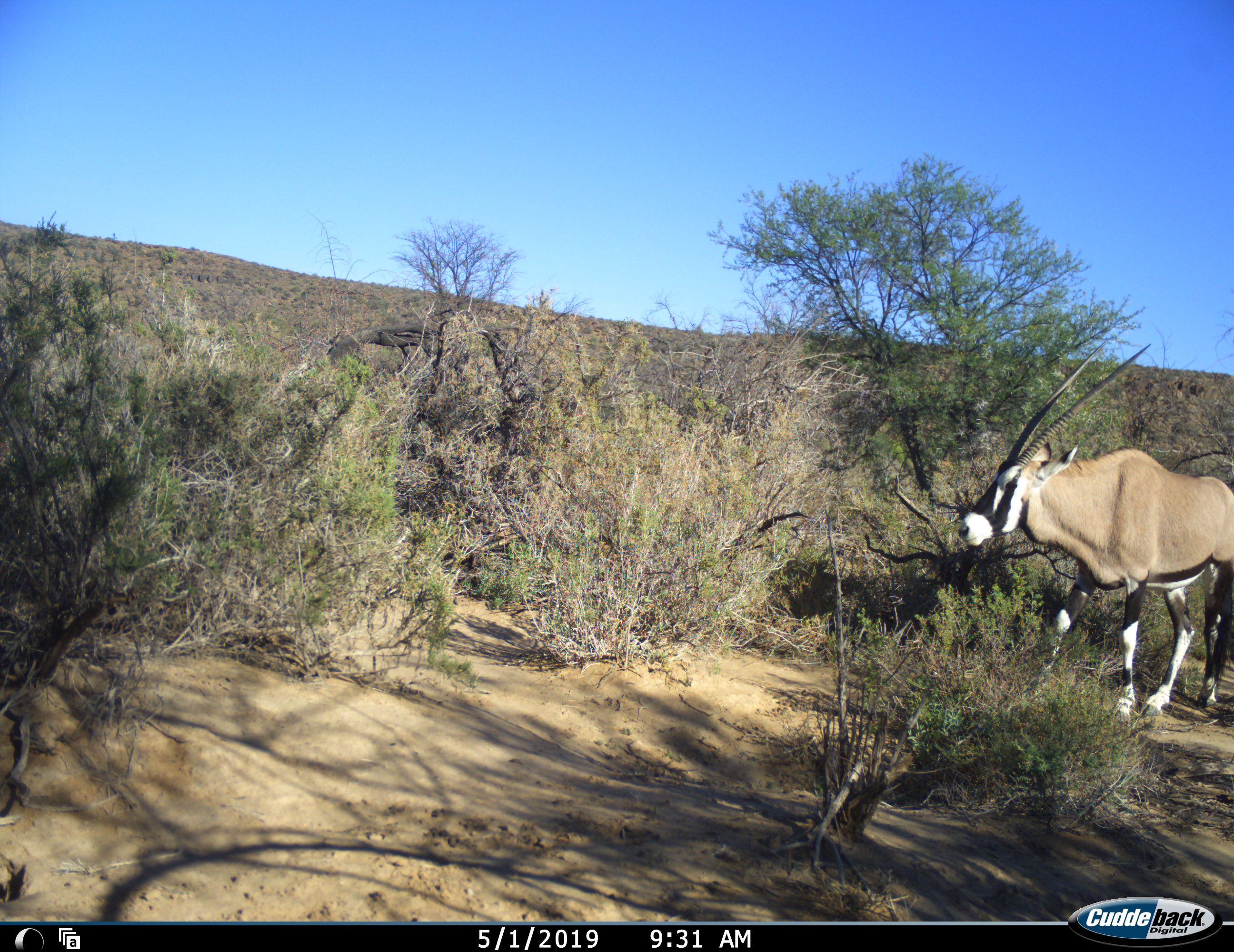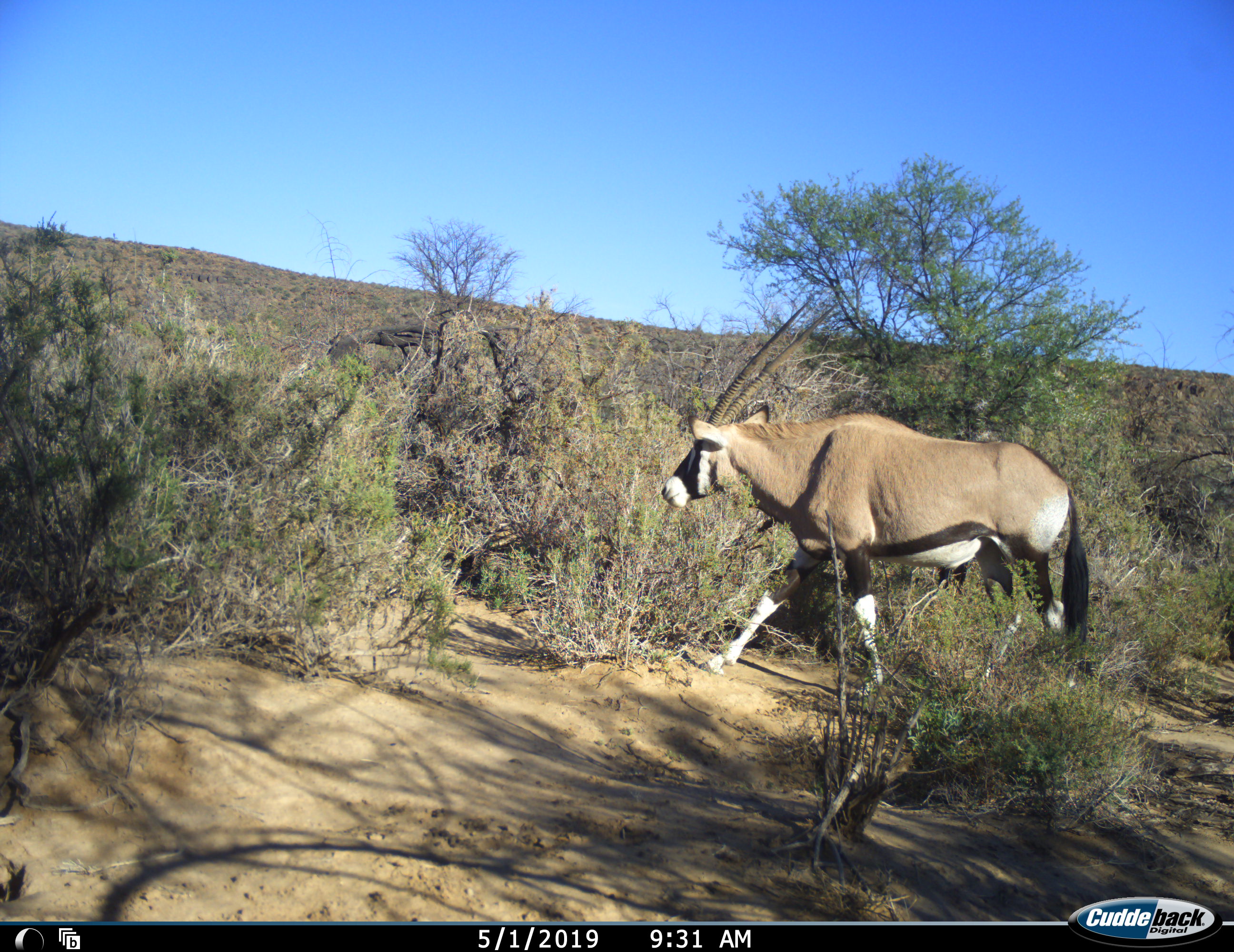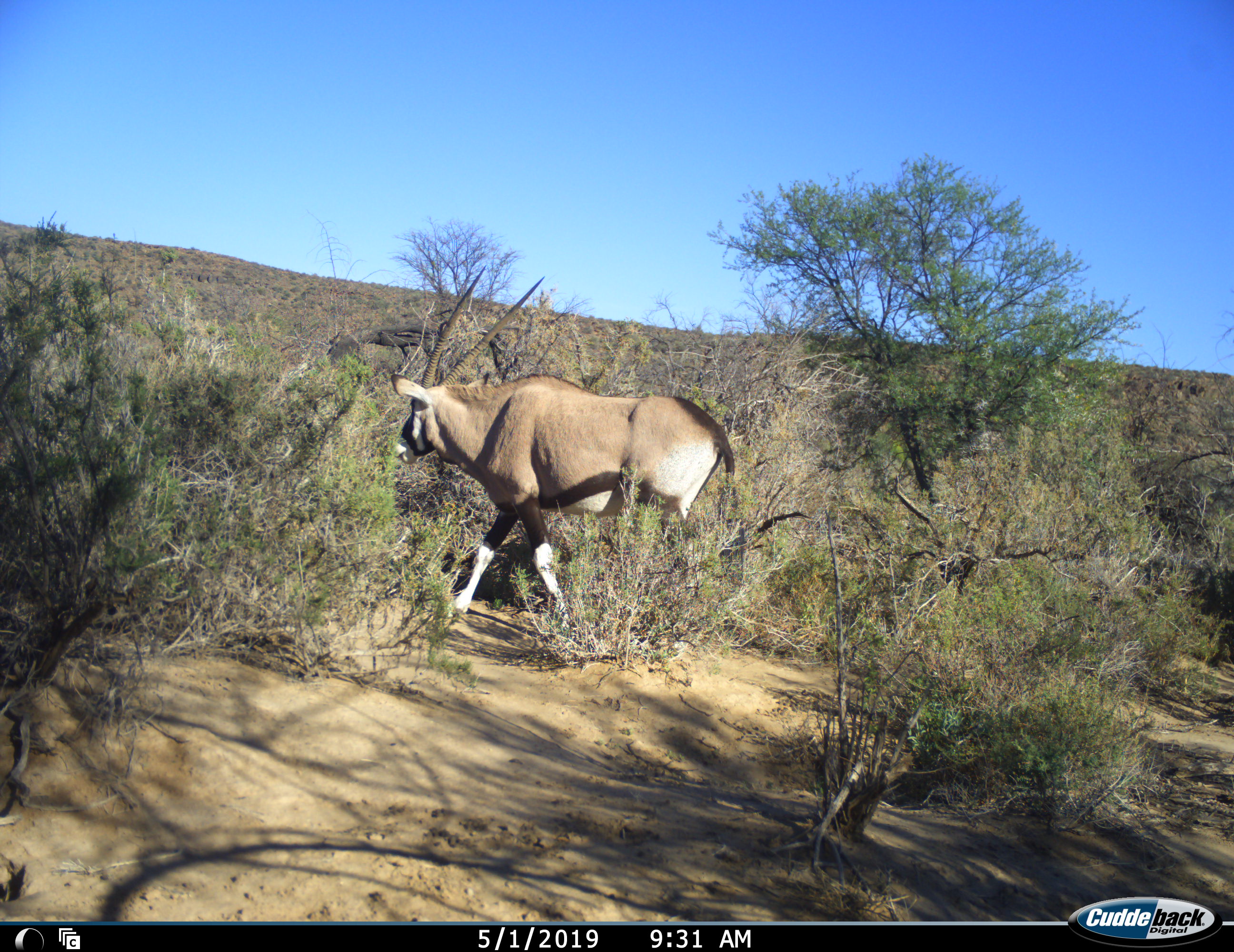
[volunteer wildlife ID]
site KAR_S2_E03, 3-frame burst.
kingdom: Animalia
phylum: Chordata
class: Mammalia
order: Artiodactyla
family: Bovidae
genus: Oryx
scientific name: Oryx gazella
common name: gemsbok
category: oryx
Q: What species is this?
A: Oryx (gemsbok) (Oryx gazella).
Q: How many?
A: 1.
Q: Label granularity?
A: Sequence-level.